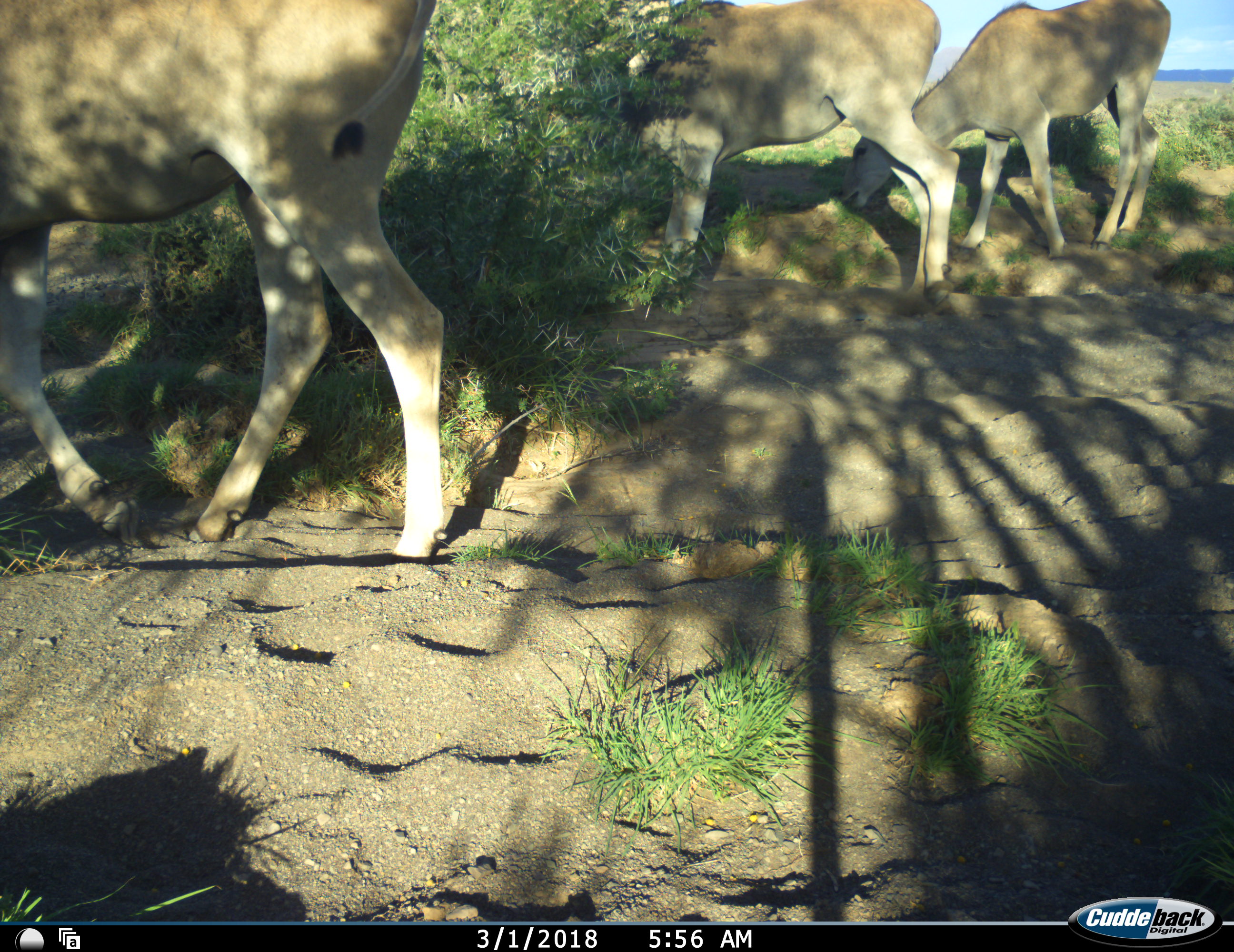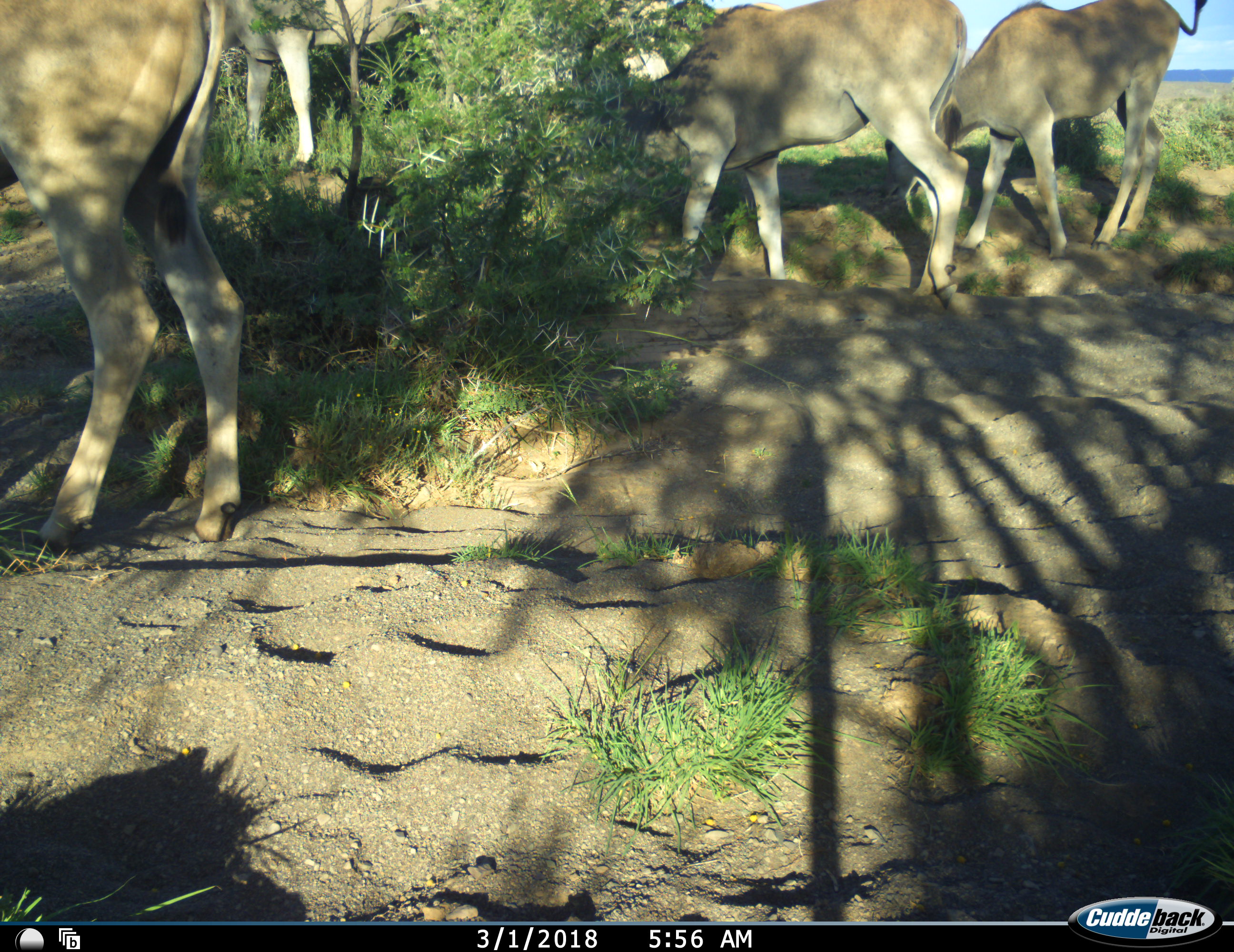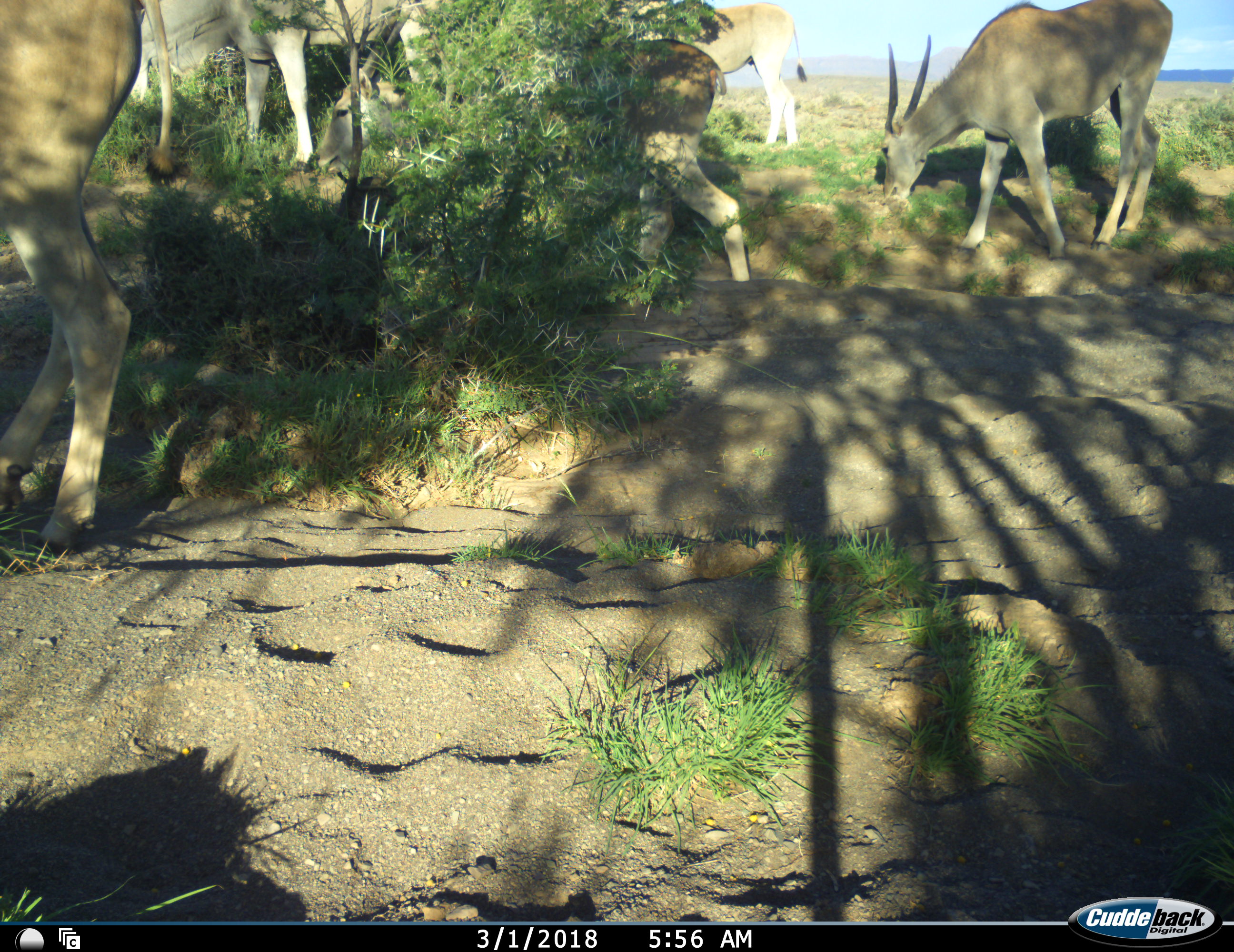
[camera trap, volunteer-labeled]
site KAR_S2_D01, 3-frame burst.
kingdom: Animalia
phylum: Chordata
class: Mammalia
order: Artiodactyla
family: Bovidae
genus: Tragelaphus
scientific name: Tragelaphus oryx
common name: eland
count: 5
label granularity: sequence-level